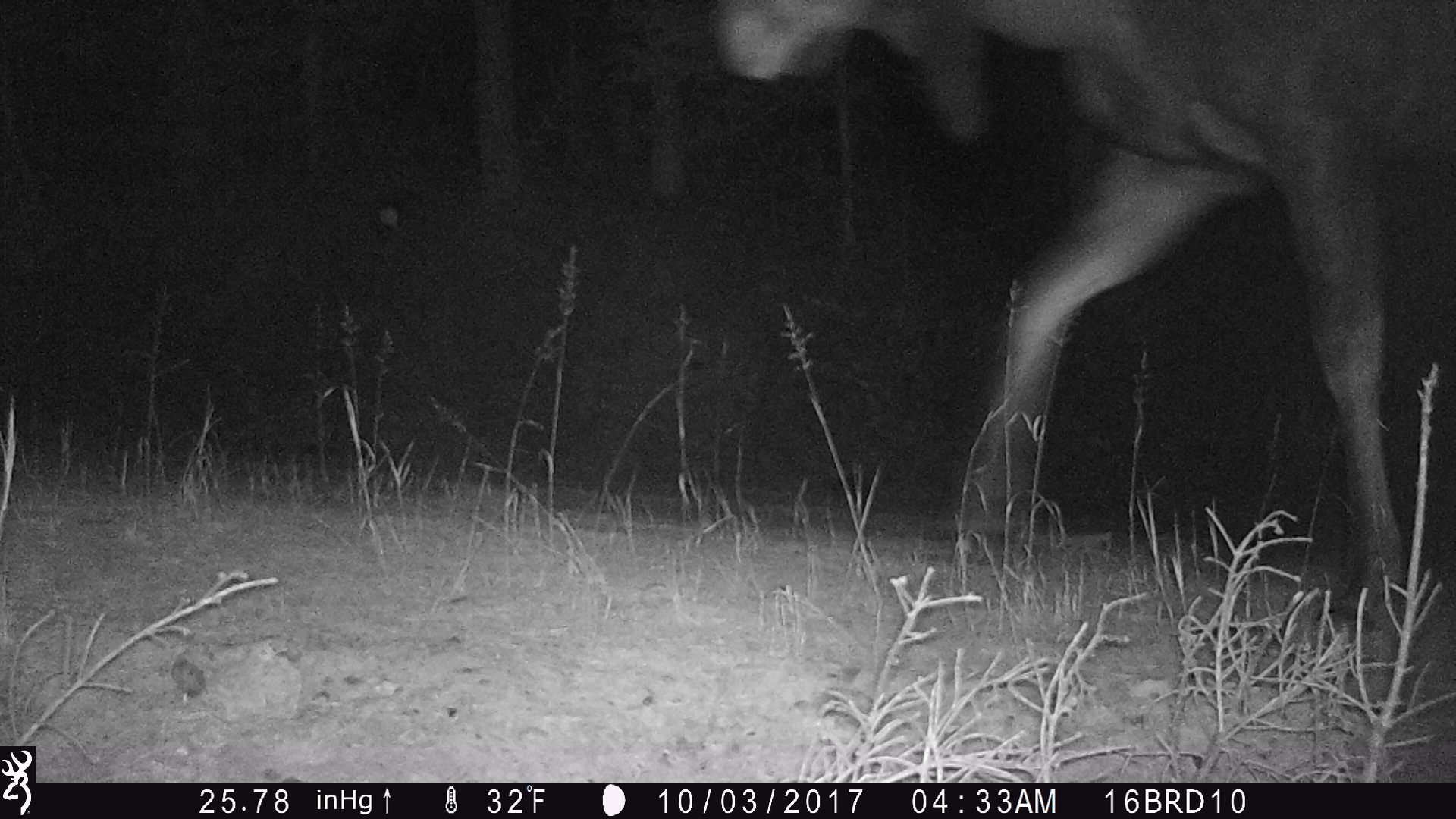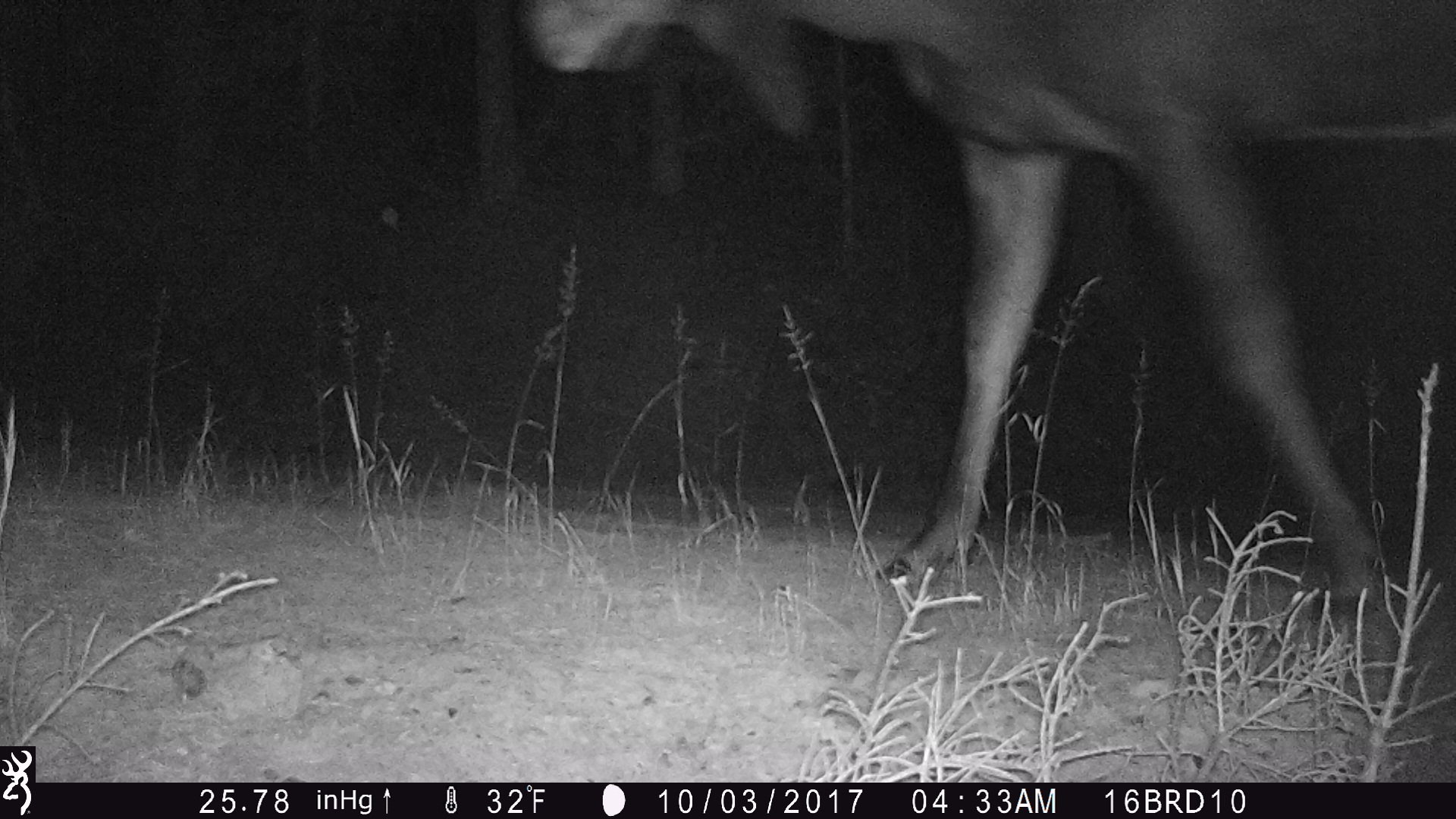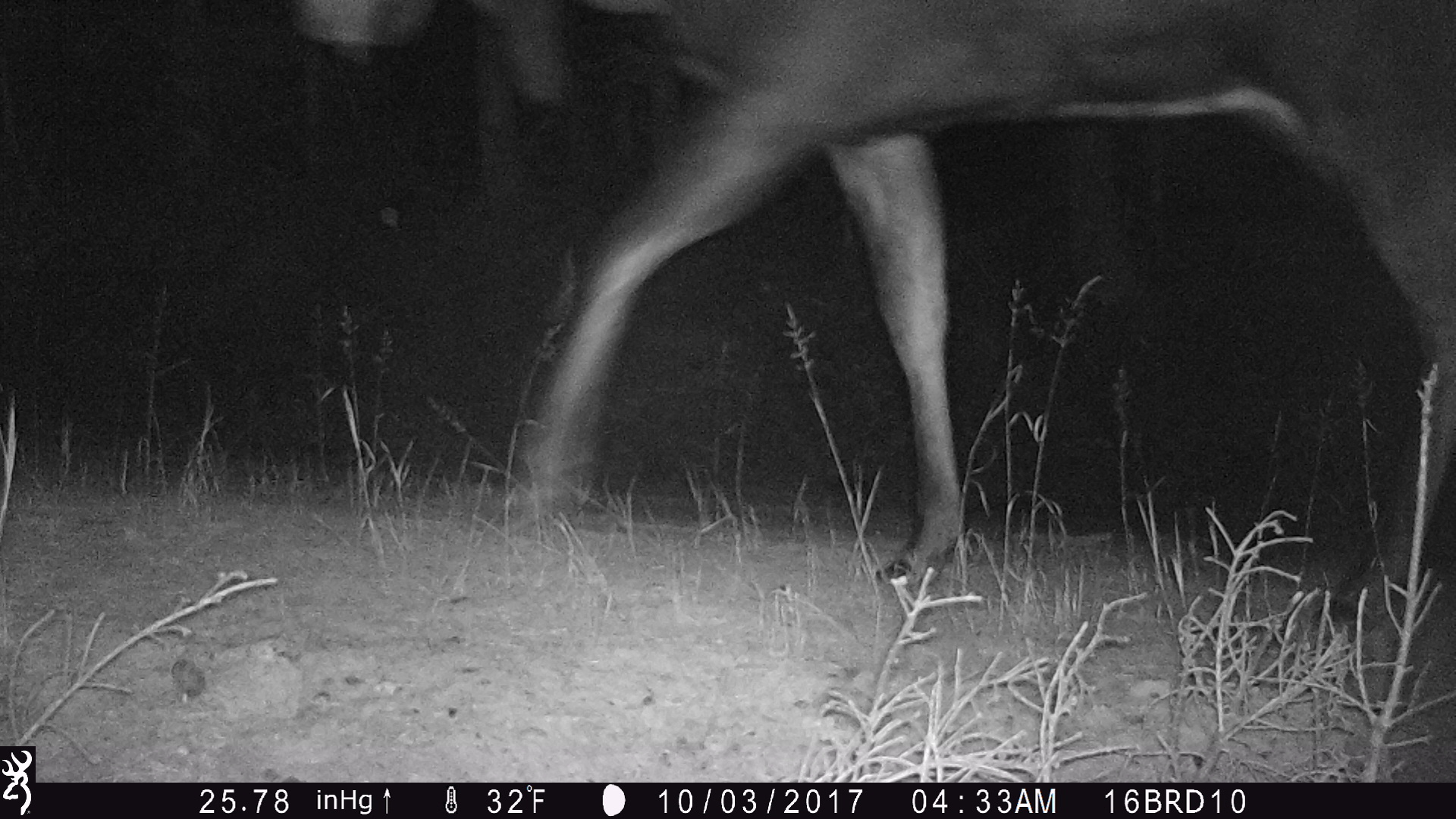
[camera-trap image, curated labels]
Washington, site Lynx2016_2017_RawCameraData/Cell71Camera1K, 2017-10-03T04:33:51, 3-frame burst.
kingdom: Animalia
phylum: Chordata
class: Mammalia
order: Artiodactyla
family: Cervidae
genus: Alces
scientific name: Alces alces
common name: moose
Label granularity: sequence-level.